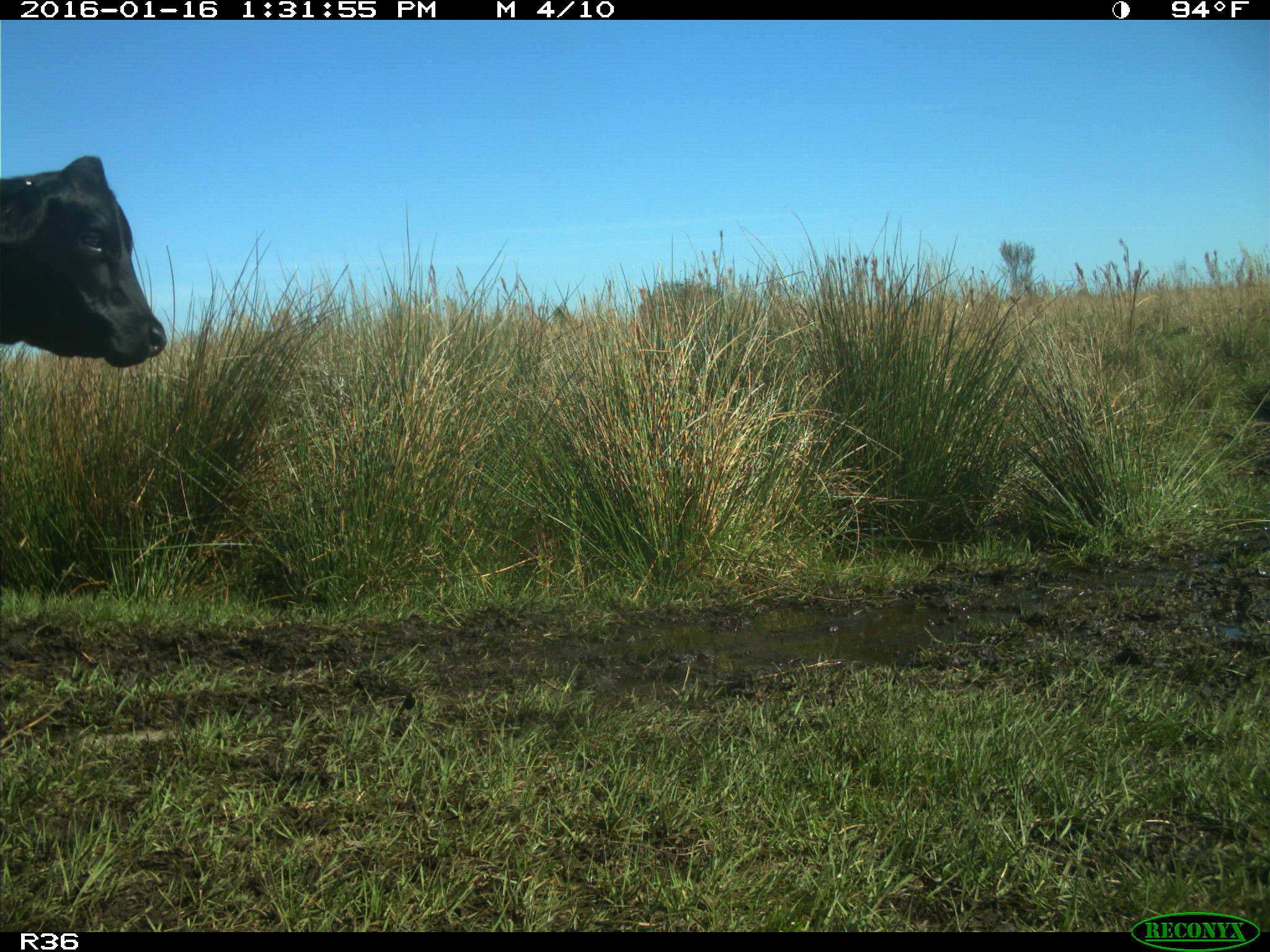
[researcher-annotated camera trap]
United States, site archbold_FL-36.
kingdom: Animalia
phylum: Chordata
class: Mammalia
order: Artiodactyla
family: Bovidae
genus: Bos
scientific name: Bos taurus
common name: domestic cow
Bos taurus (domestic cow).